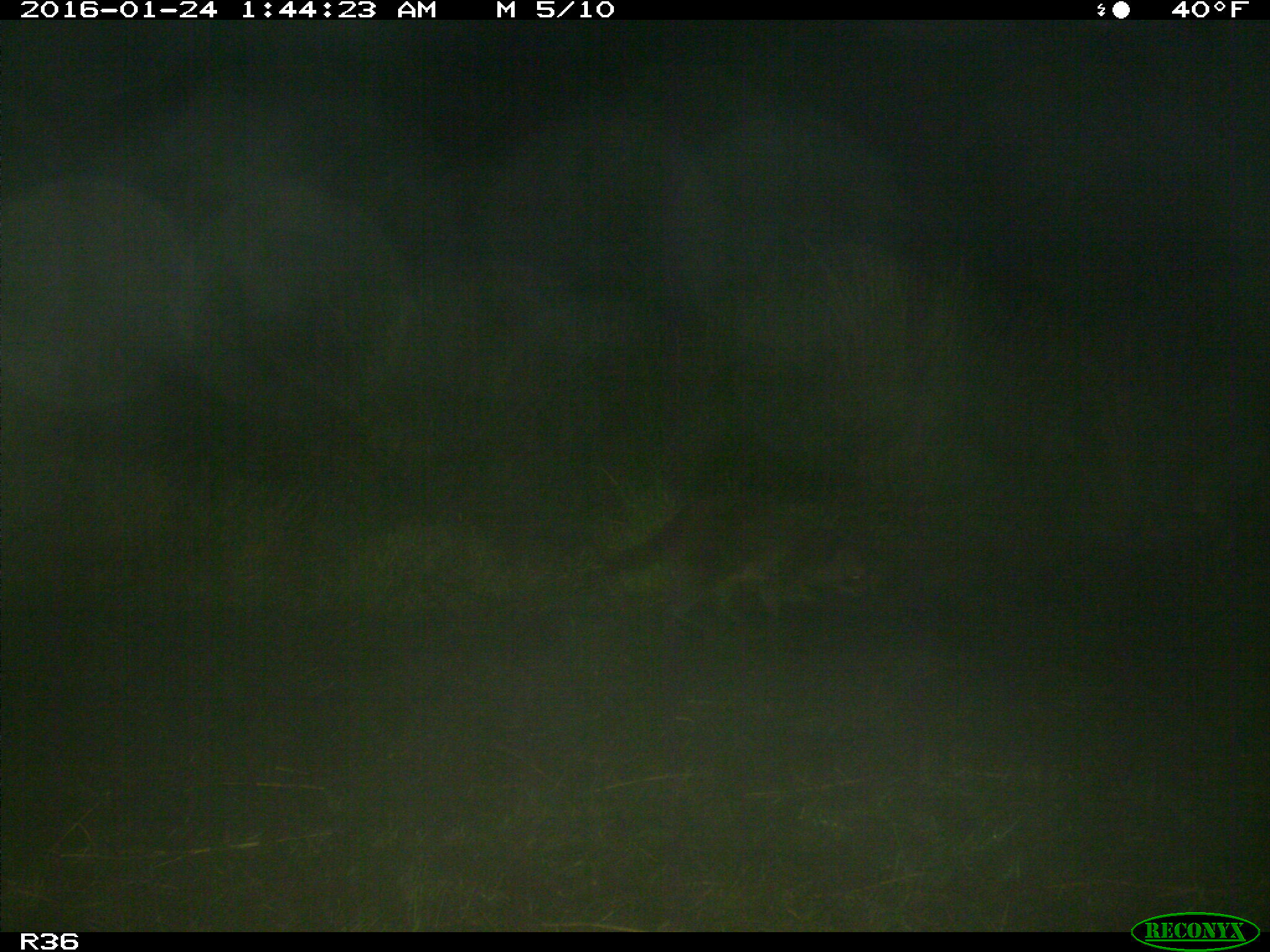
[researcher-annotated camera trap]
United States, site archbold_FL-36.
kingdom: Animalia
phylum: Chordata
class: Mammalia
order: Carnivora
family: Procyonidae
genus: Procyon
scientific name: Procyon lotor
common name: common raccoon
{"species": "Procyon lotor (common raccoon)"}